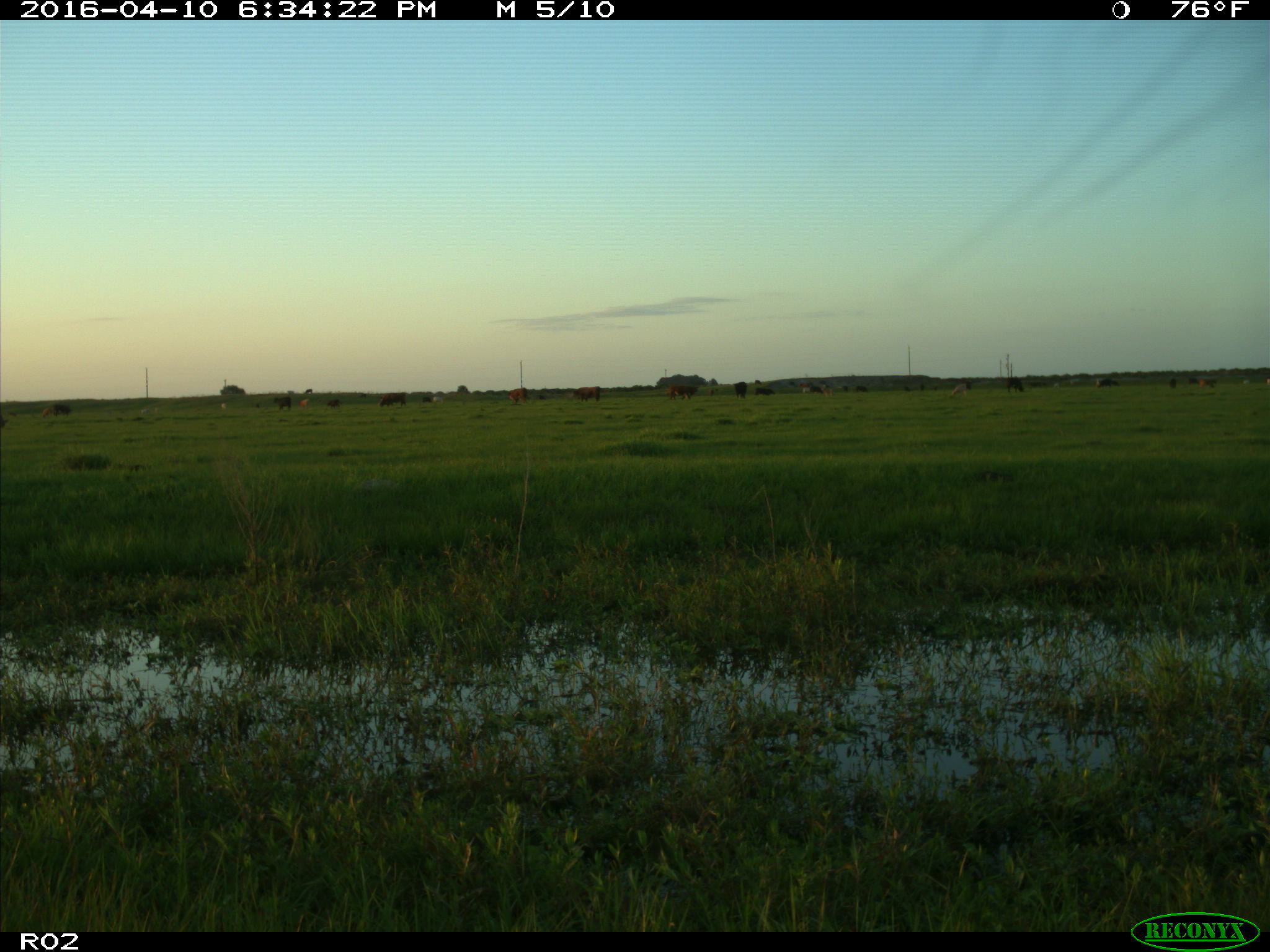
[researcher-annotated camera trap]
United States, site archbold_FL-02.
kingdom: Animalia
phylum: Chordata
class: Mammalia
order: Artiodactyla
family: Bovidae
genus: Bos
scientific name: Bos taurus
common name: domestic cow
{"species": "Bos taurus (domestic cow)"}